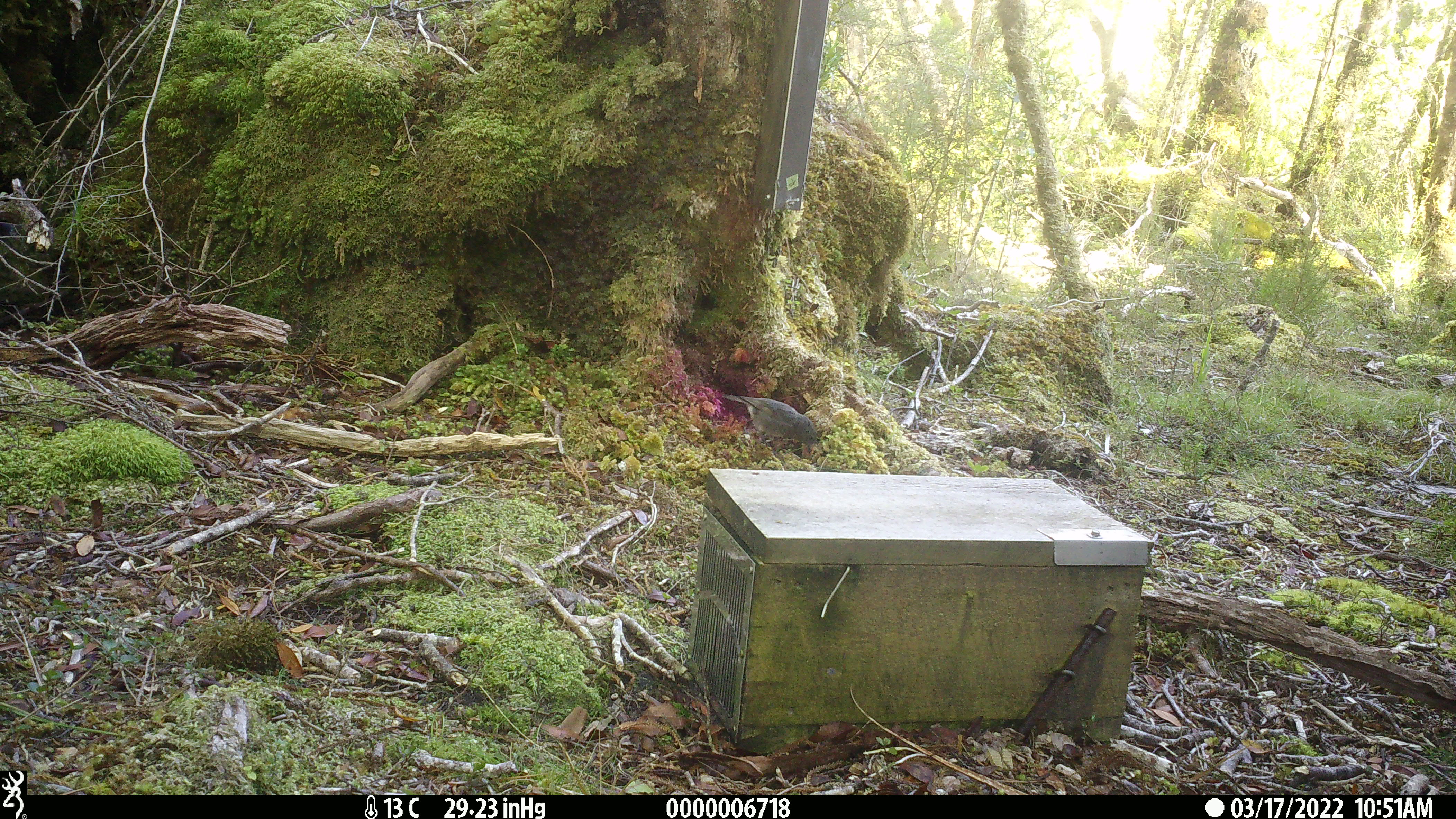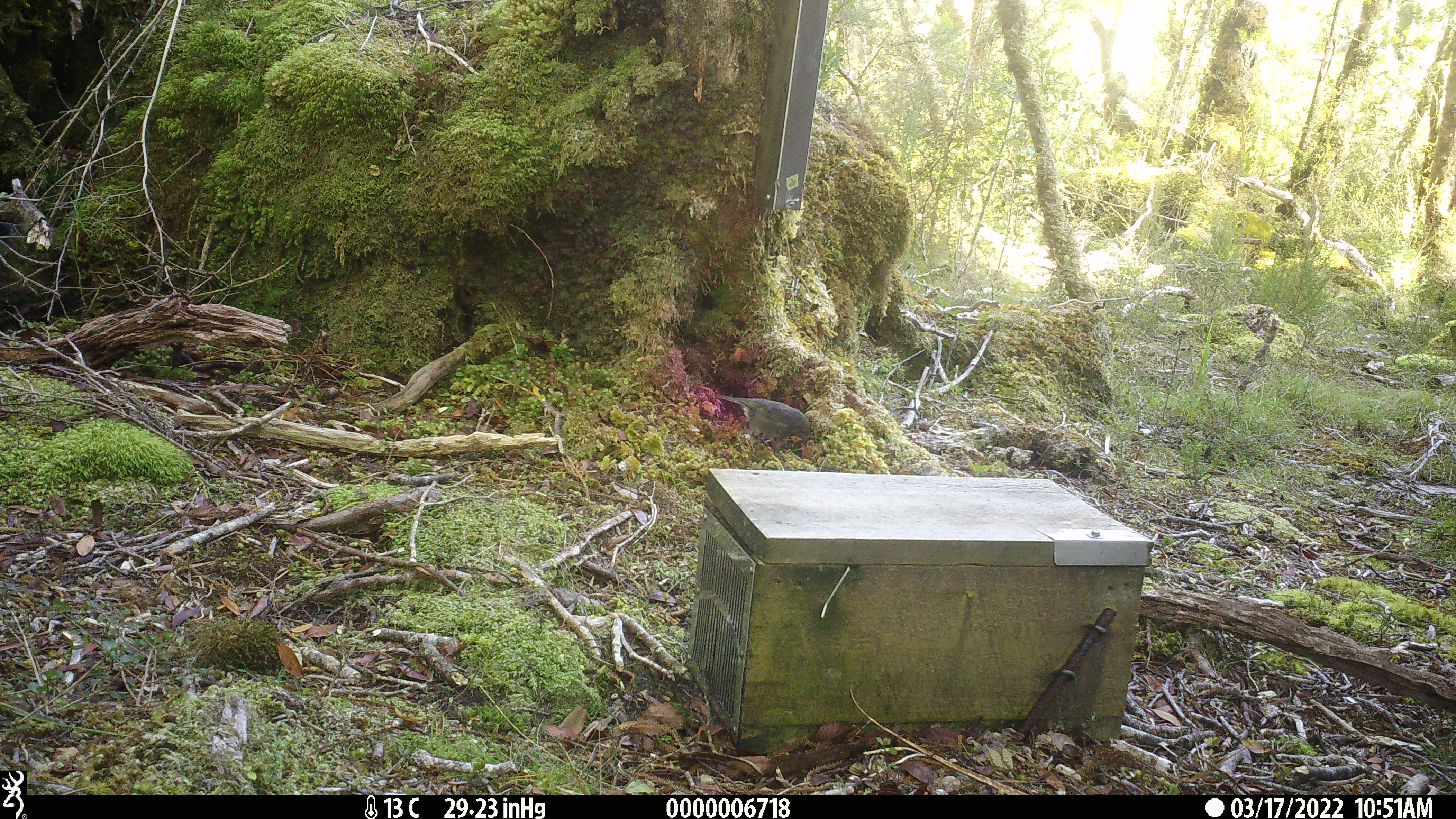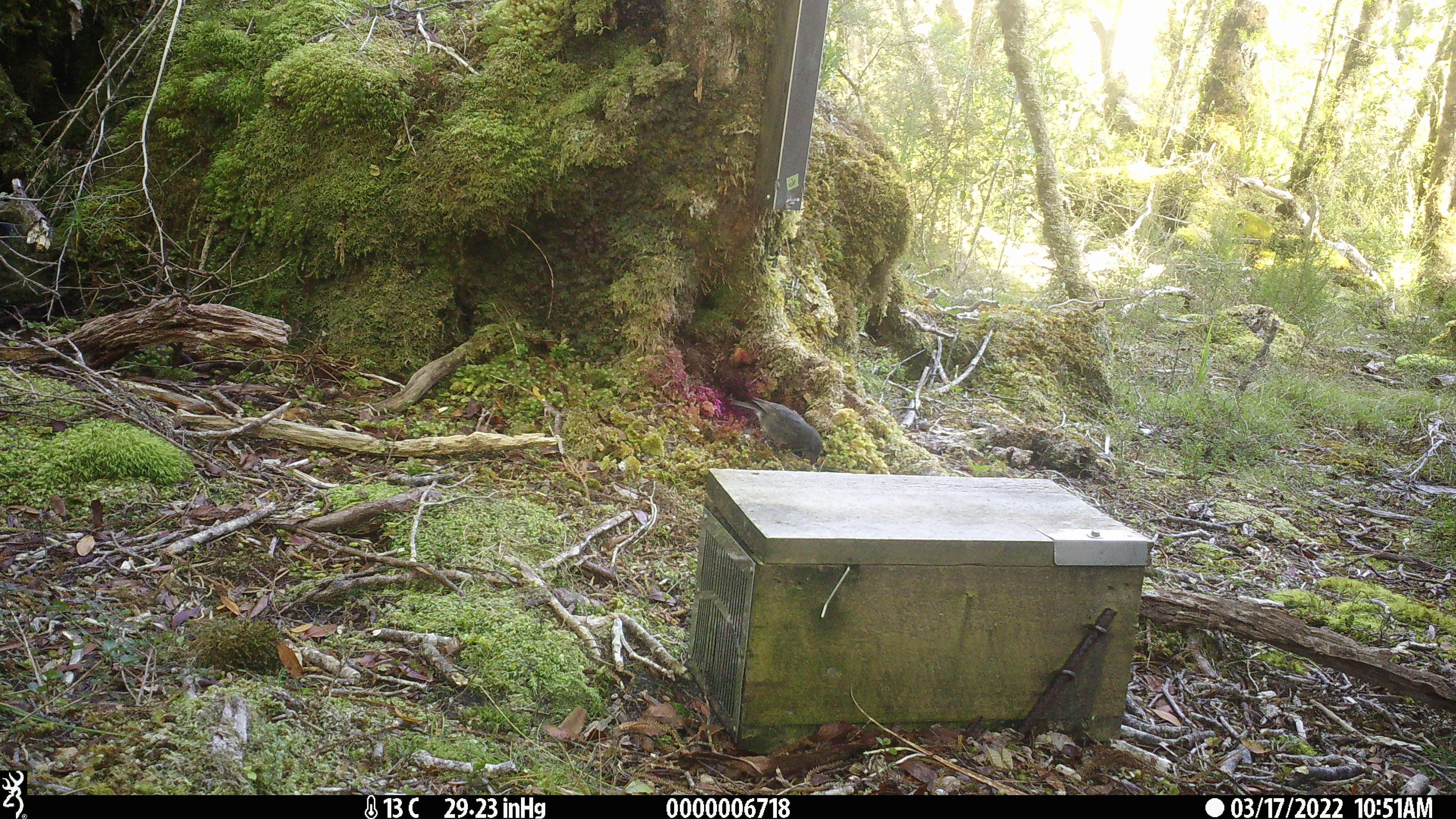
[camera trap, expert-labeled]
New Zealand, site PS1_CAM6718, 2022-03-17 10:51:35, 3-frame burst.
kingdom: Animalia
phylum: Chordata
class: Aves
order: Passeriformes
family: Petroicidae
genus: Petroica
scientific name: Petroica australis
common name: new zealand robin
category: robin